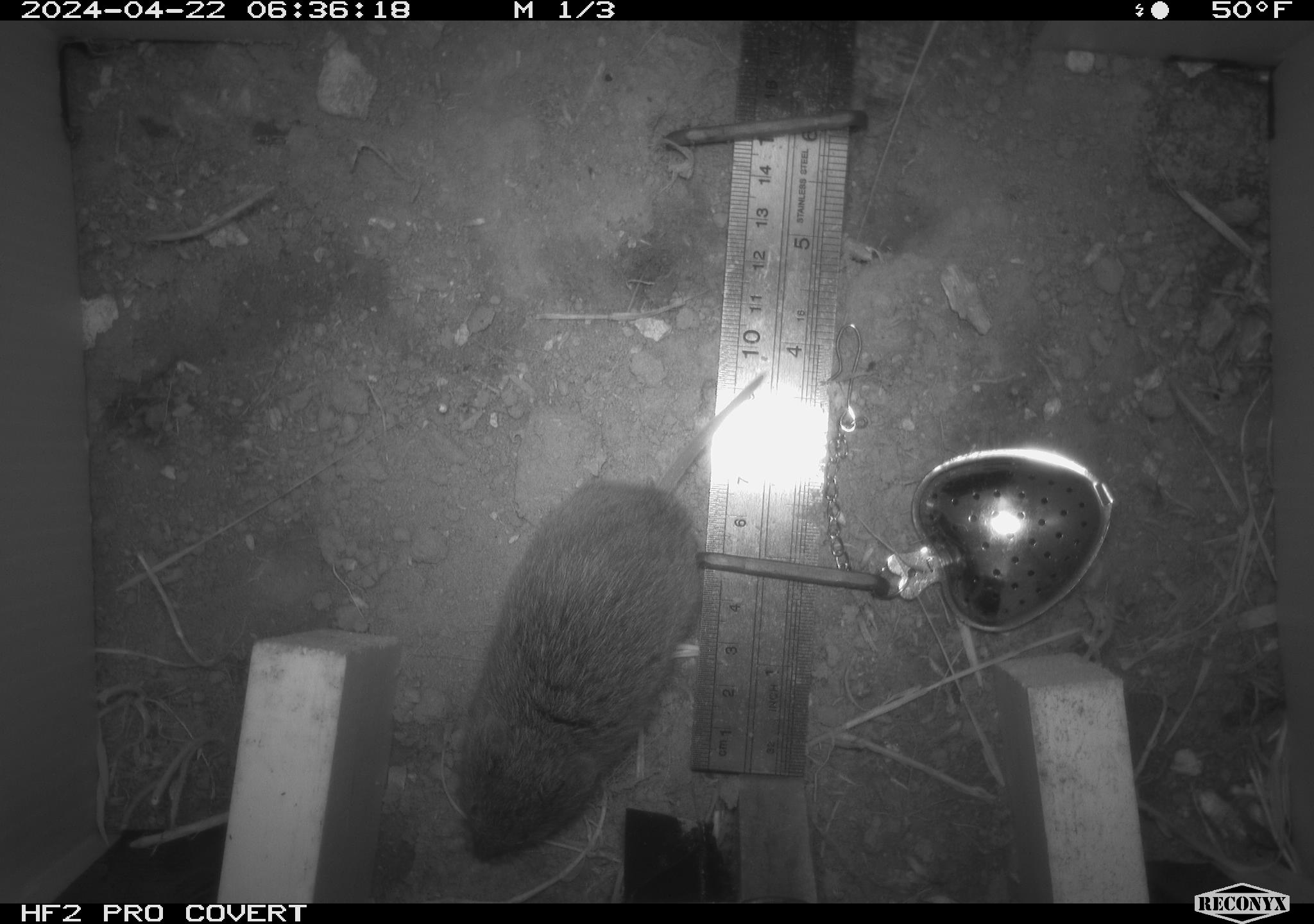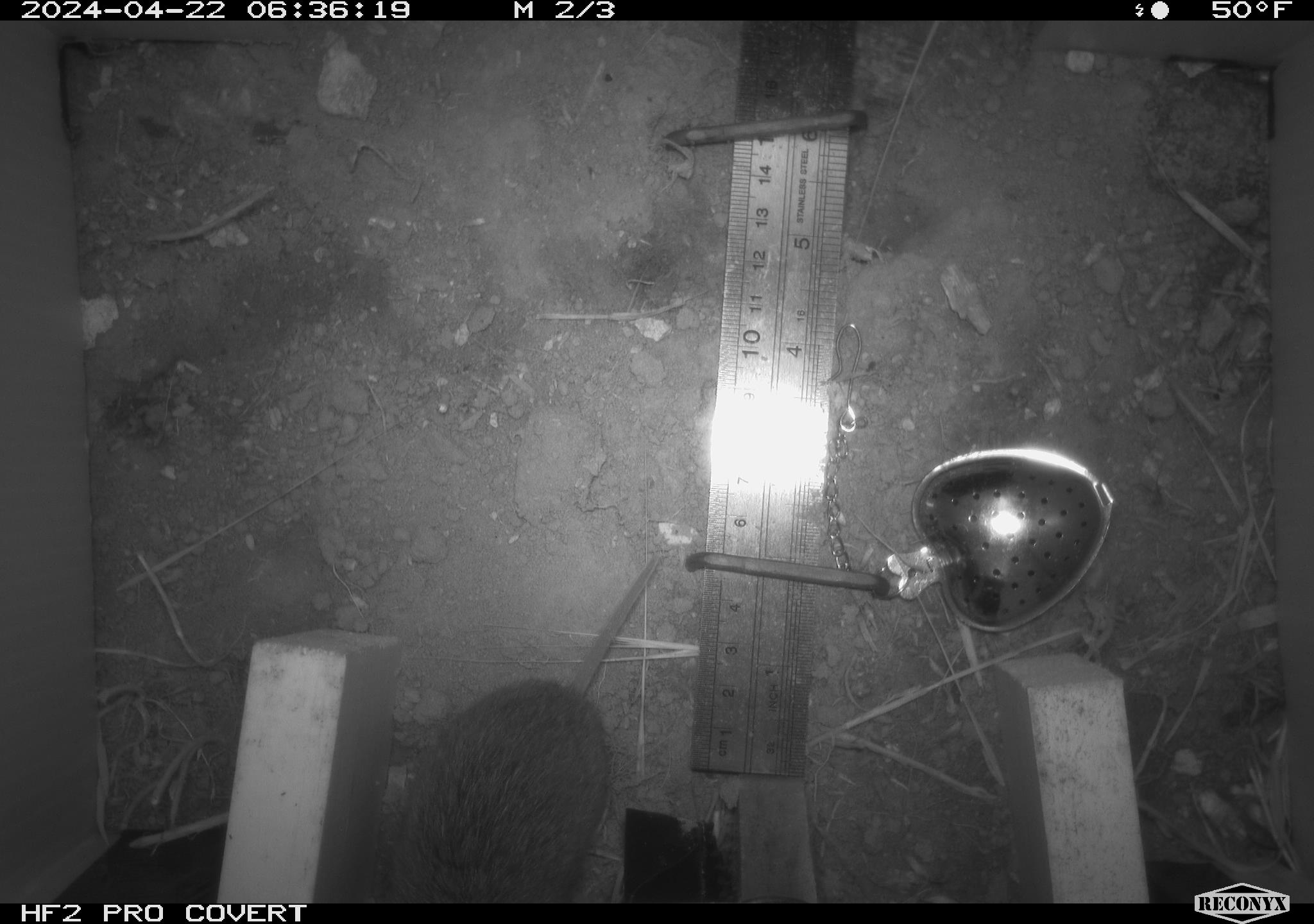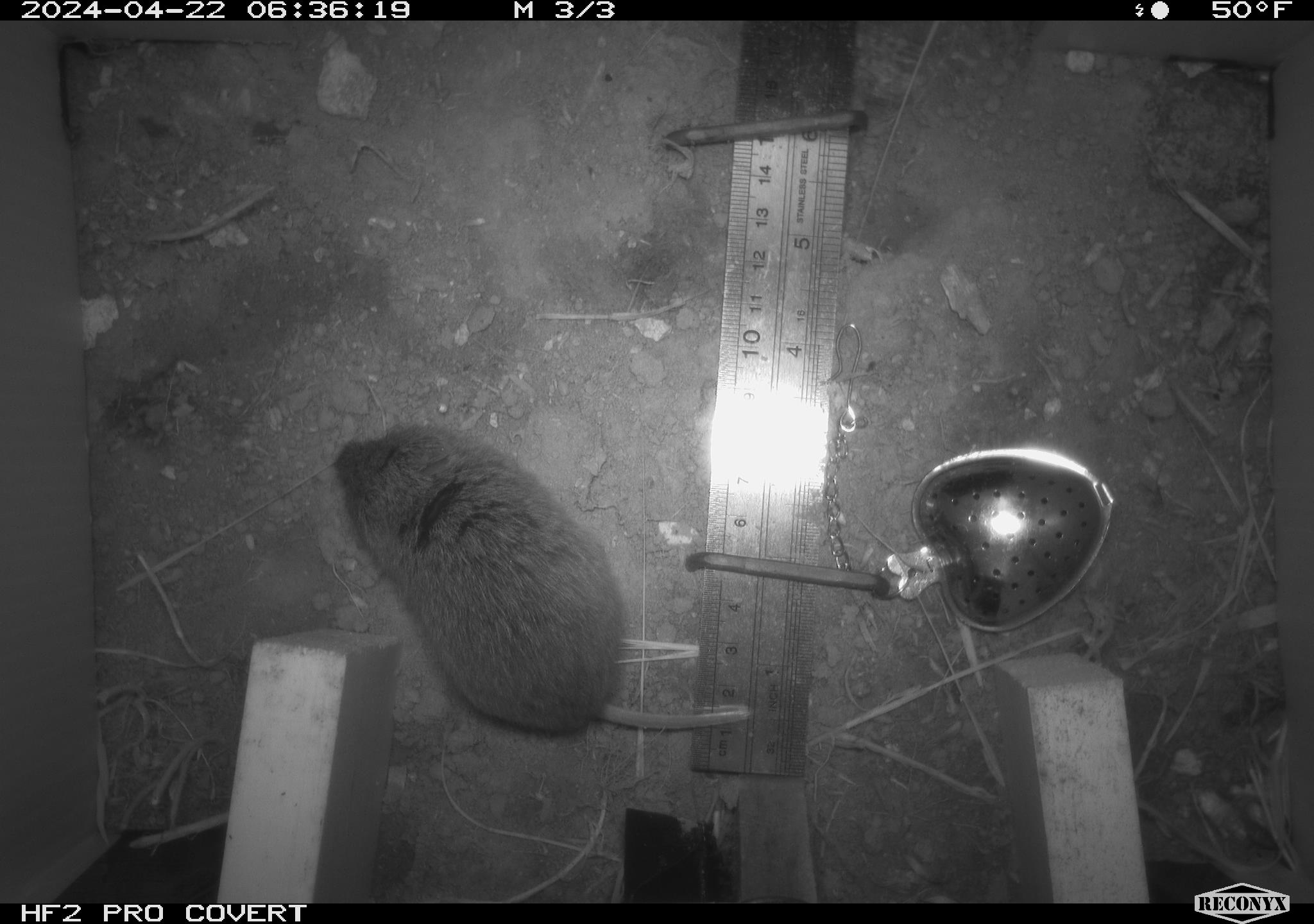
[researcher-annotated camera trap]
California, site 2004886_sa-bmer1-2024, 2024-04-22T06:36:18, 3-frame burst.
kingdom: Animalia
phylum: Chordata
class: Mammalia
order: Rodentia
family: Cricetidae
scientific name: Arvicolinae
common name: voles, lemmings, and muskrats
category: arvicolinae subfamily